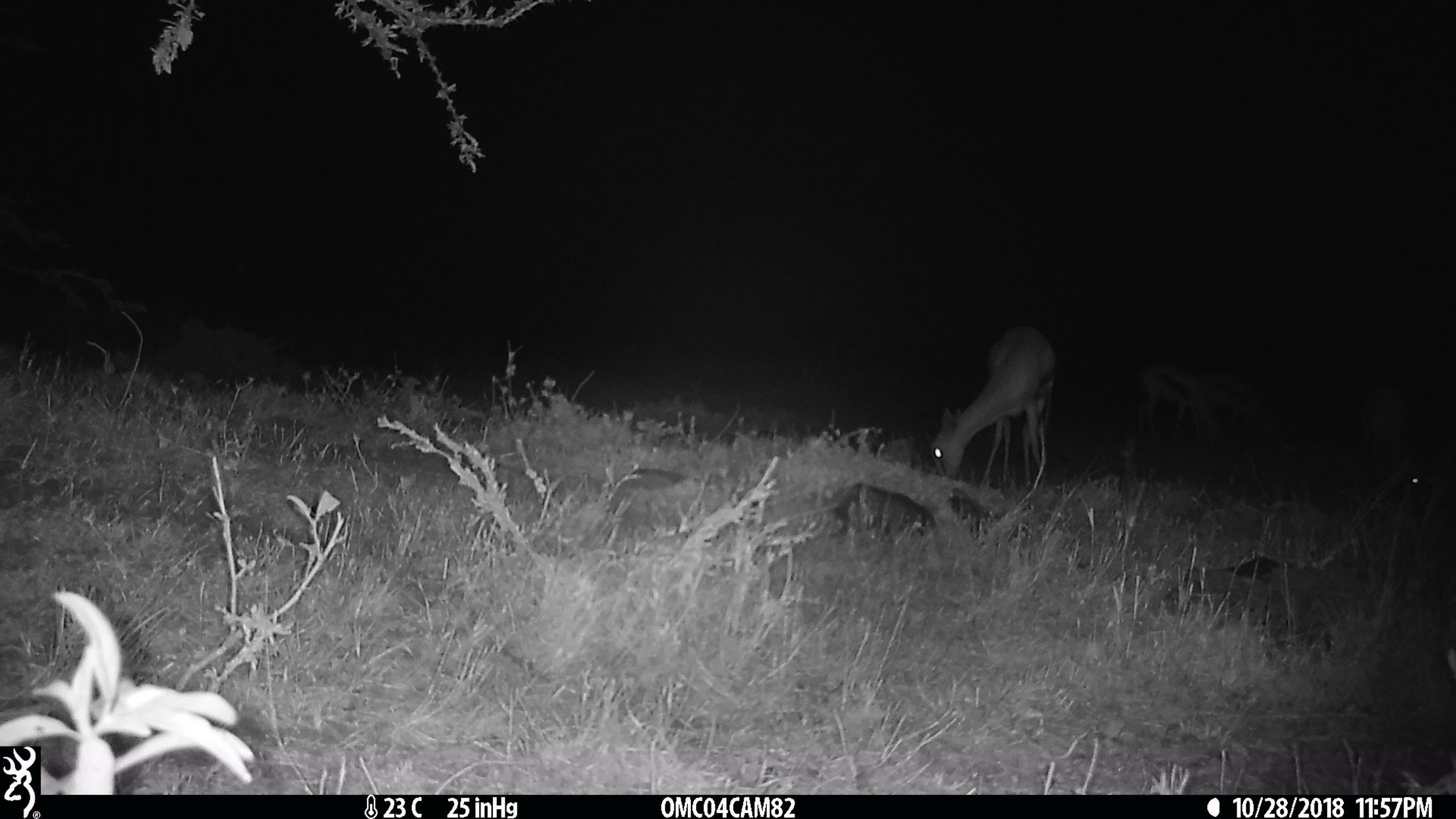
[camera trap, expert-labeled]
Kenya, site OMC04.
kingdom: Animalia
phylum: Chordata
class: Mammalia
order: Artiodactyla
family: Bovidae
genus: Eudorcas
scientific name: Eudorcas thomsonii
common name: thomon's gazelle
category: gazelle thomsons